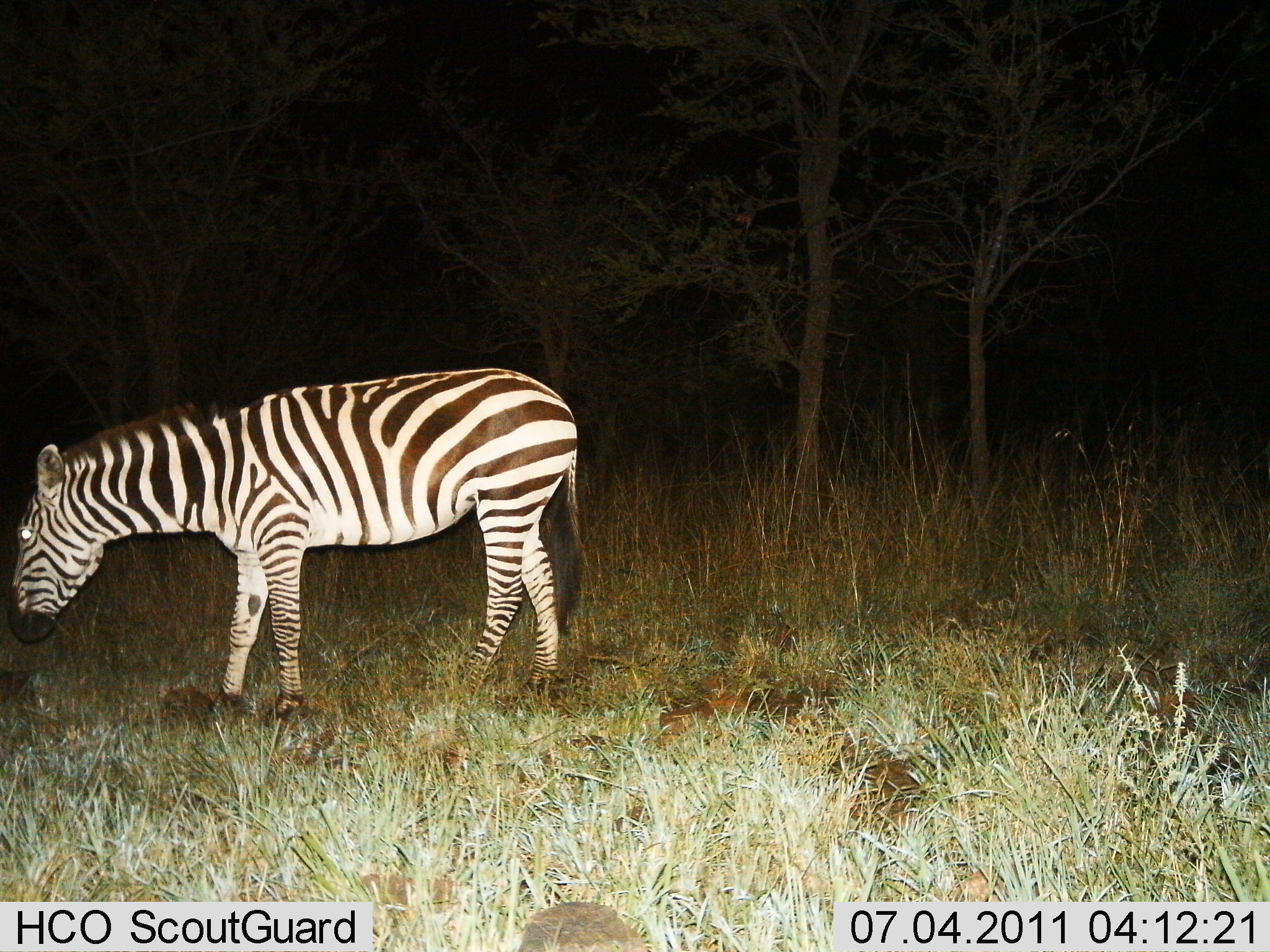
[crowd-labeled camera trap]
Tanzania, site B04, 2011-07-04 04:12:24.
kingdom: Animalia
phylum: Chordata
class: Mammalia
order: Perissodactyla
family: Equidae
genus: Equus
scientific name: Equus quagga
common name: plains zebra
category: zebra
Zebra (plains zebra) (Equus quagga), count 1. Behavior (volunteer vote fractions): standing 85%, resting 0%, moving 0%, interacting 0%. Young present (vote fraction): 0%. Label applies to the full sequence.